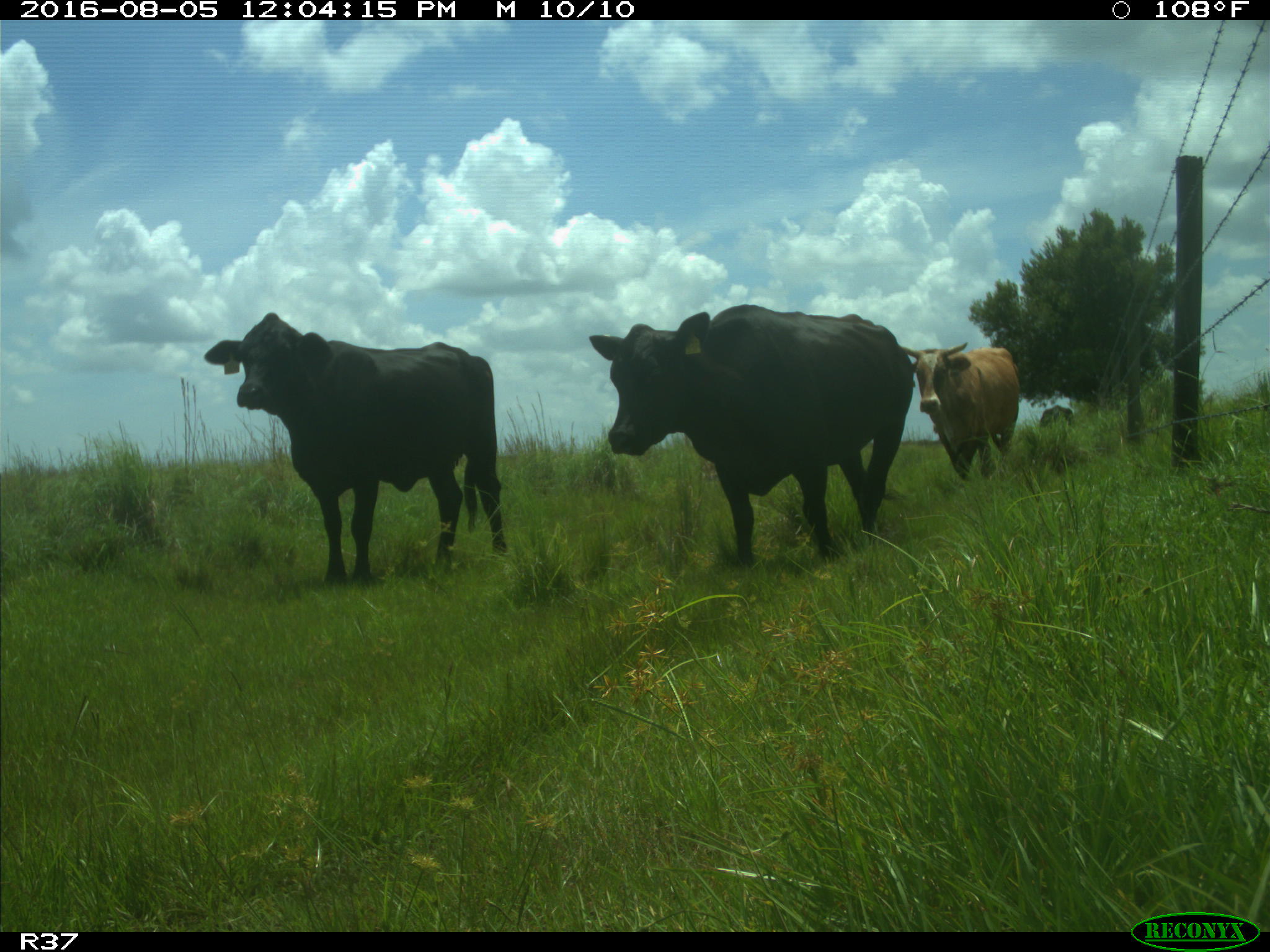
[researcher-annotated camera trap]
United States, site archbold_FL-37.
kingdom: Animalia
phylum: Chordata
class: Mammalia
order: Artiodactyla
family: Bovidae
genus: Bos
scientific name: Bos taurus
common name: domestic cow